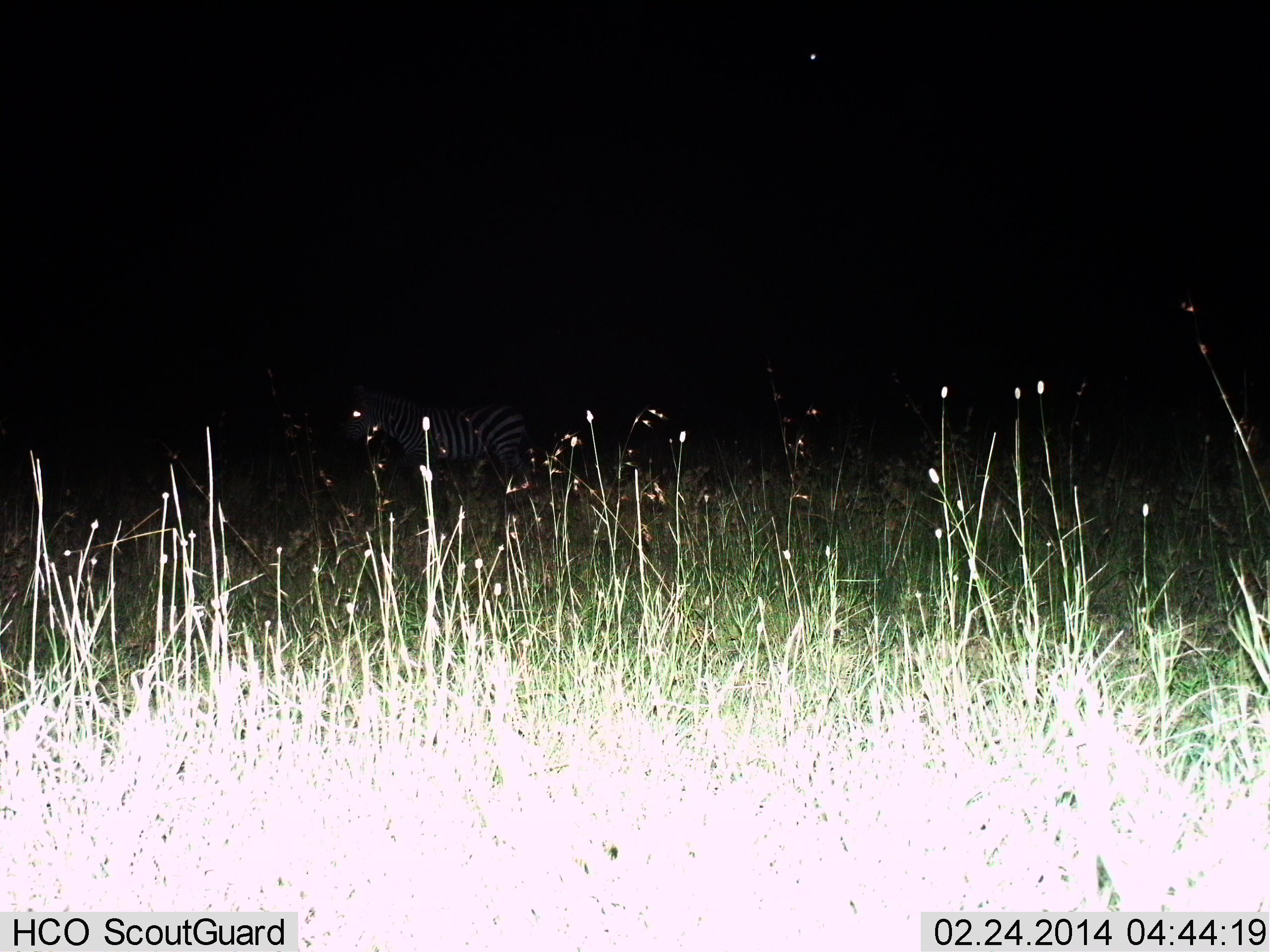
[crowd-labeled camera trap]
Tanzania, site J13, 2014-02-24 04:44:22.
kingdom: Animalia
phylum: Chordata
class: Mammalia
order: Perissodactyla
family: Equidae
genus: Equus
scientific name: Equus quagga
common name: plains zebra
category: zebra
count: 1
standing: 100%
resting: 0%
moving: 0%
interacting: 0%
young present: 0%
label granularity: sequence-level